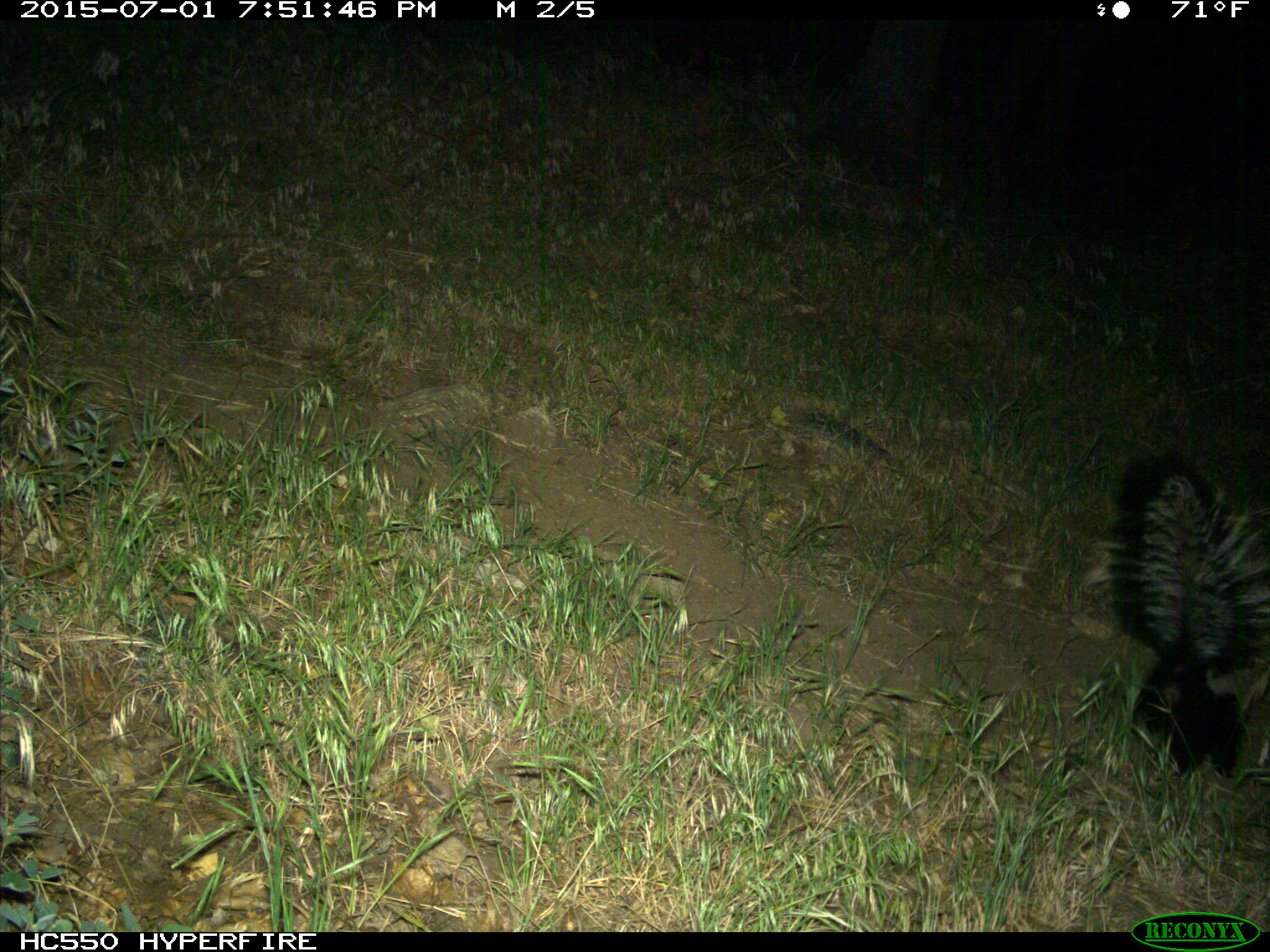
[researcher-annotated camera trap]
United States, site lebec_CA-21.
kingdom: Animalia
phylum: Chordata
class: Mammalia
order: Carnivora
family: Mephitidae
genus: Mephitis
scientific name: Mephitis mephitis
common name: striped skunk